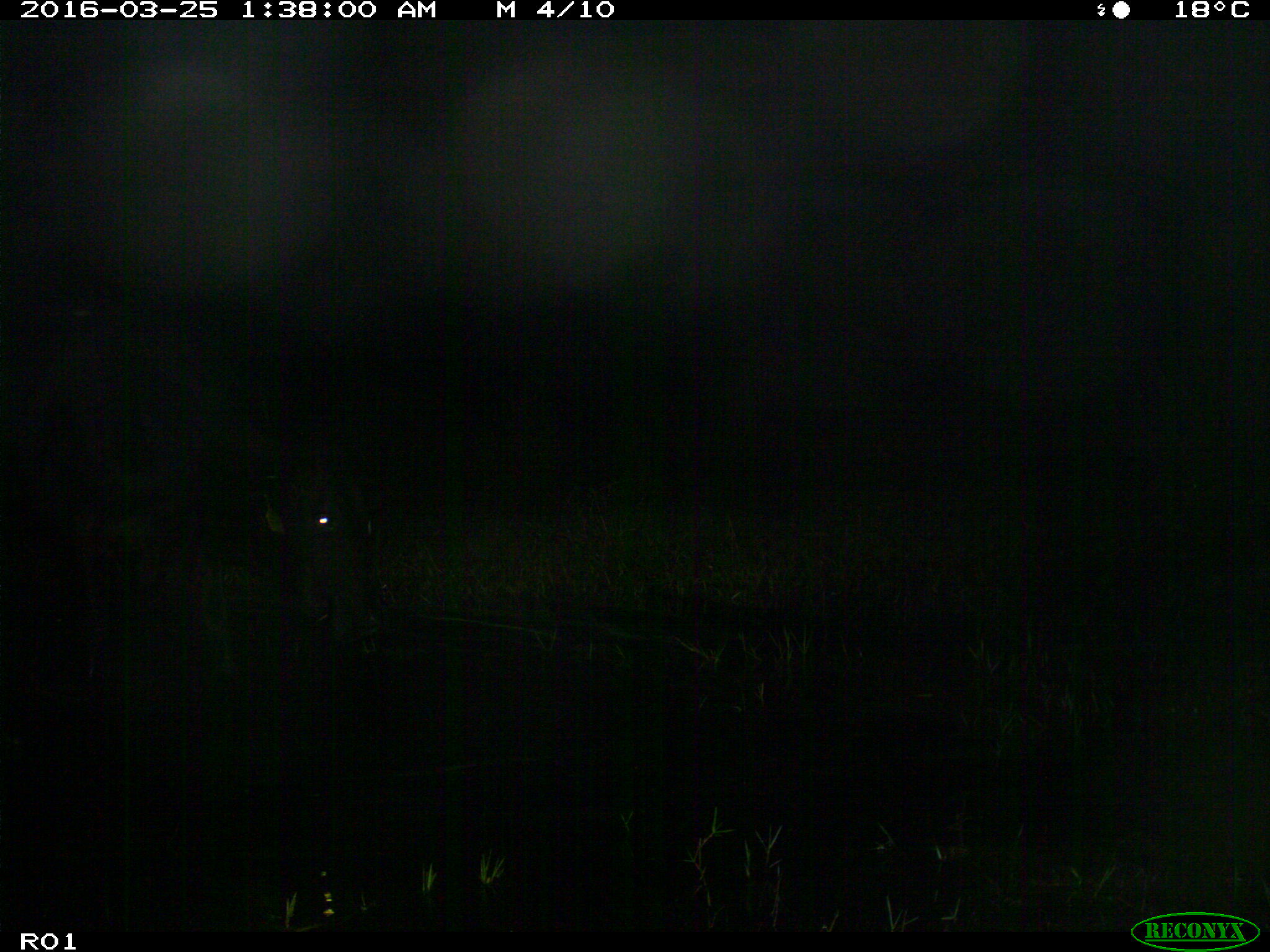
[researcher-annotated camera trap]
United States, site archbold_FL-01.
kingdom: Animalia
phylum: Chordata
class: Mammalia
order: Artiodactyla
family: Bovidae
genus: Bos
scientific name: Bos taurus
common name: domestic cow